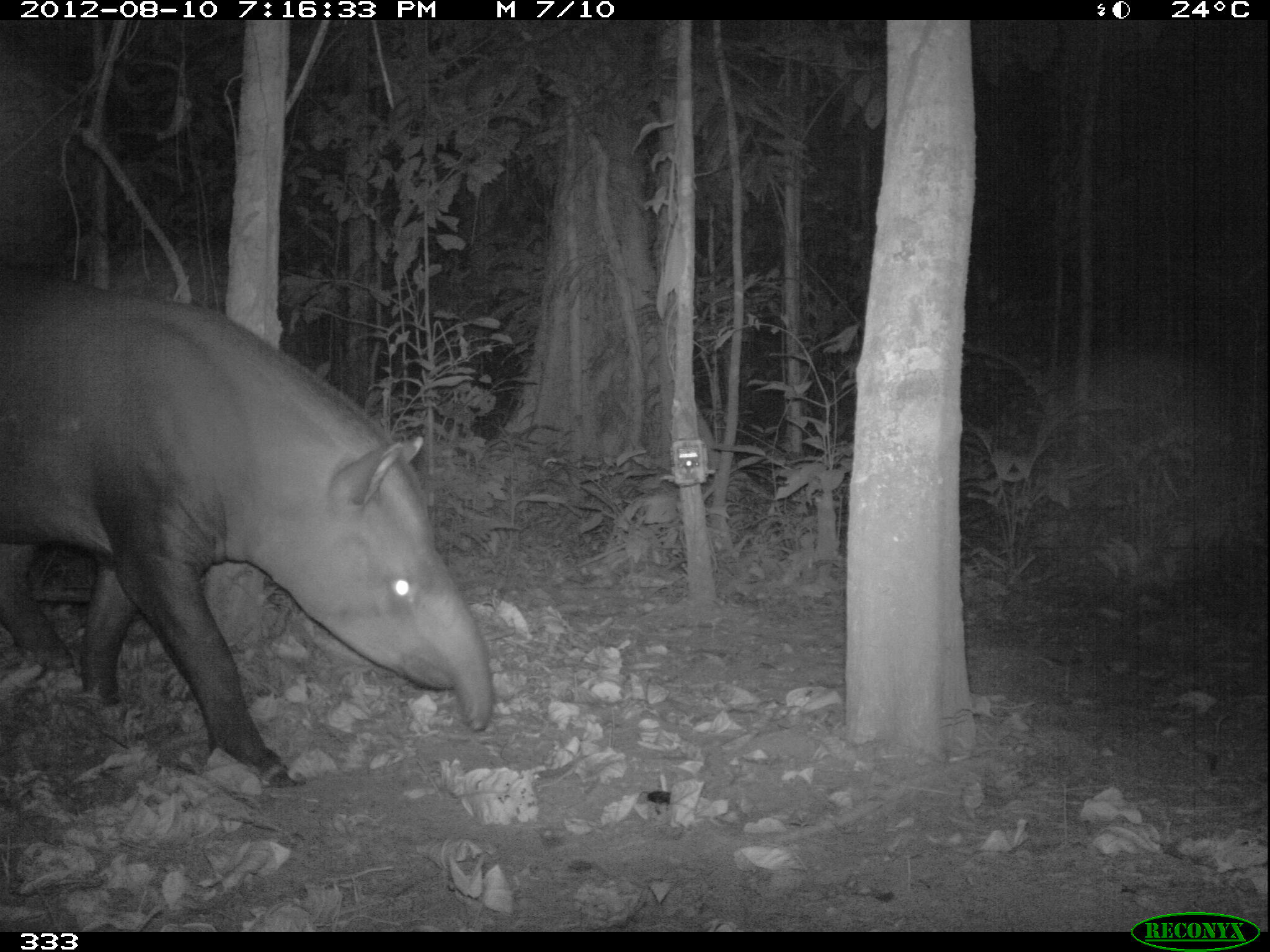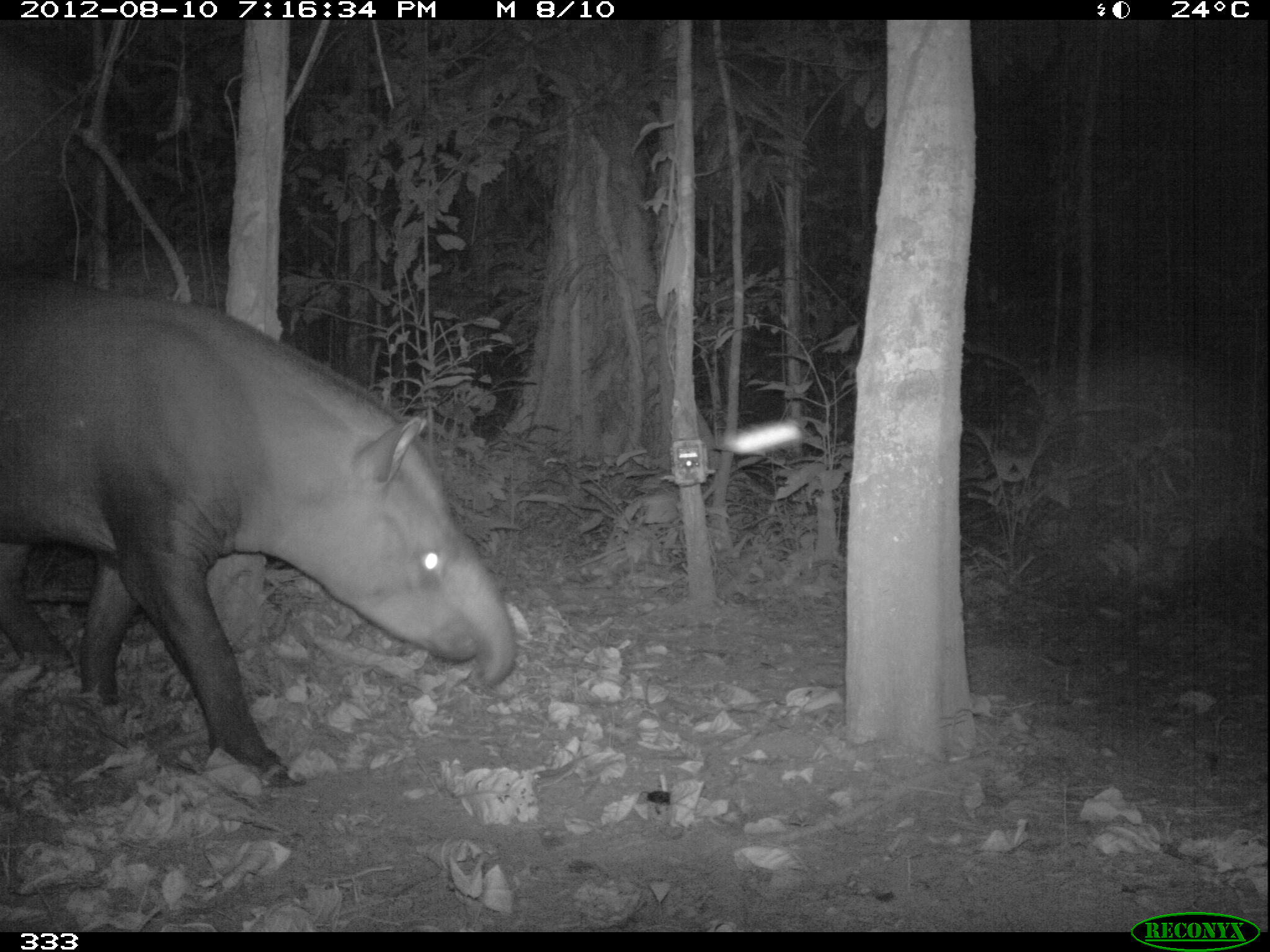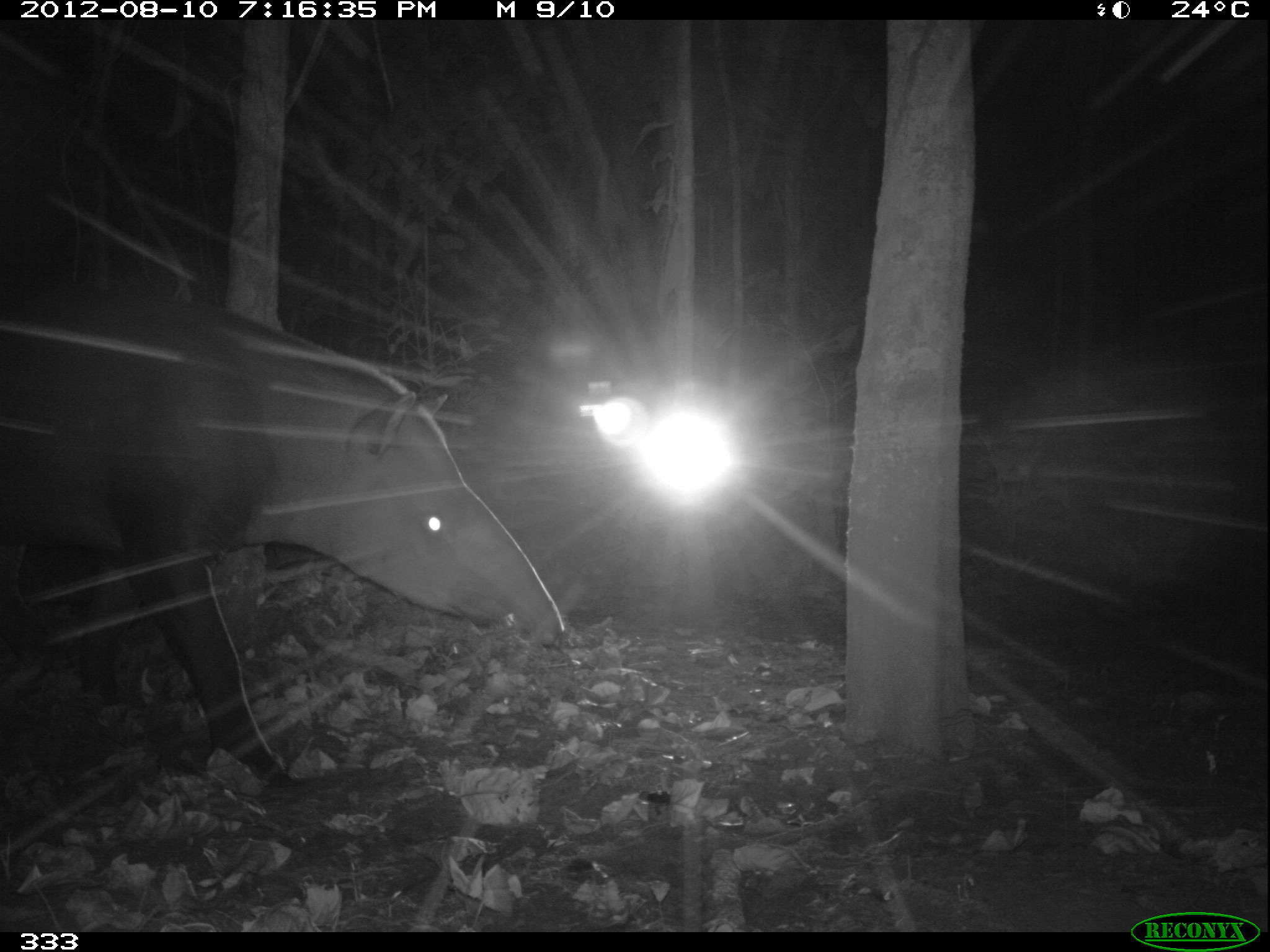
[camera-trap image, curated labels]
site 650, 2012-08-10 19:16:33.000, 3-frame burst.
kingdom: Animalia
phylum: Chordata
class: Mammalia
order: Perissodactyla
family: Tapiridae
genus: Tapirus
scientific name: Tapirus terrestris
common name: south american tapir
Tapirus terrestris (south american tapir).